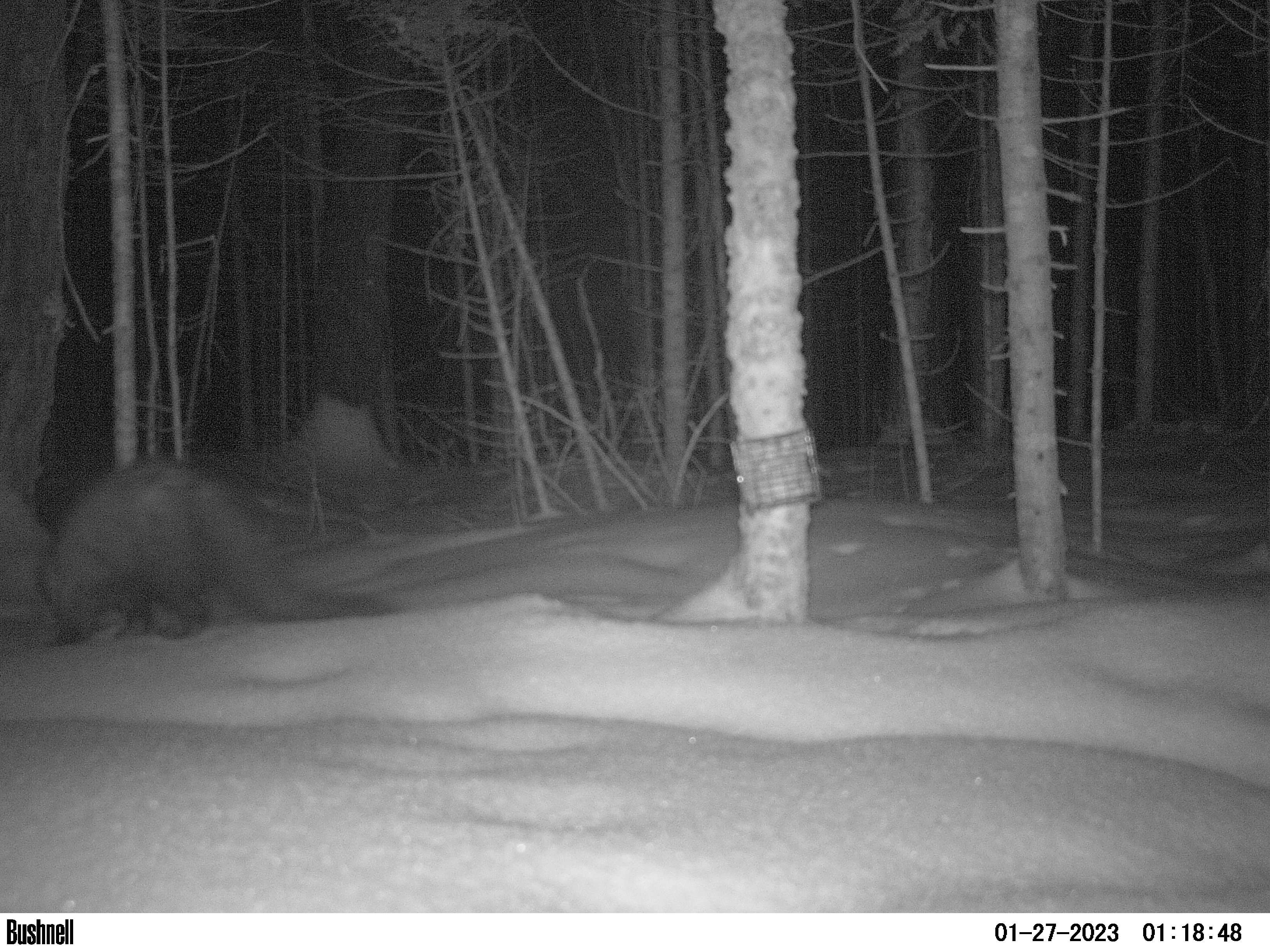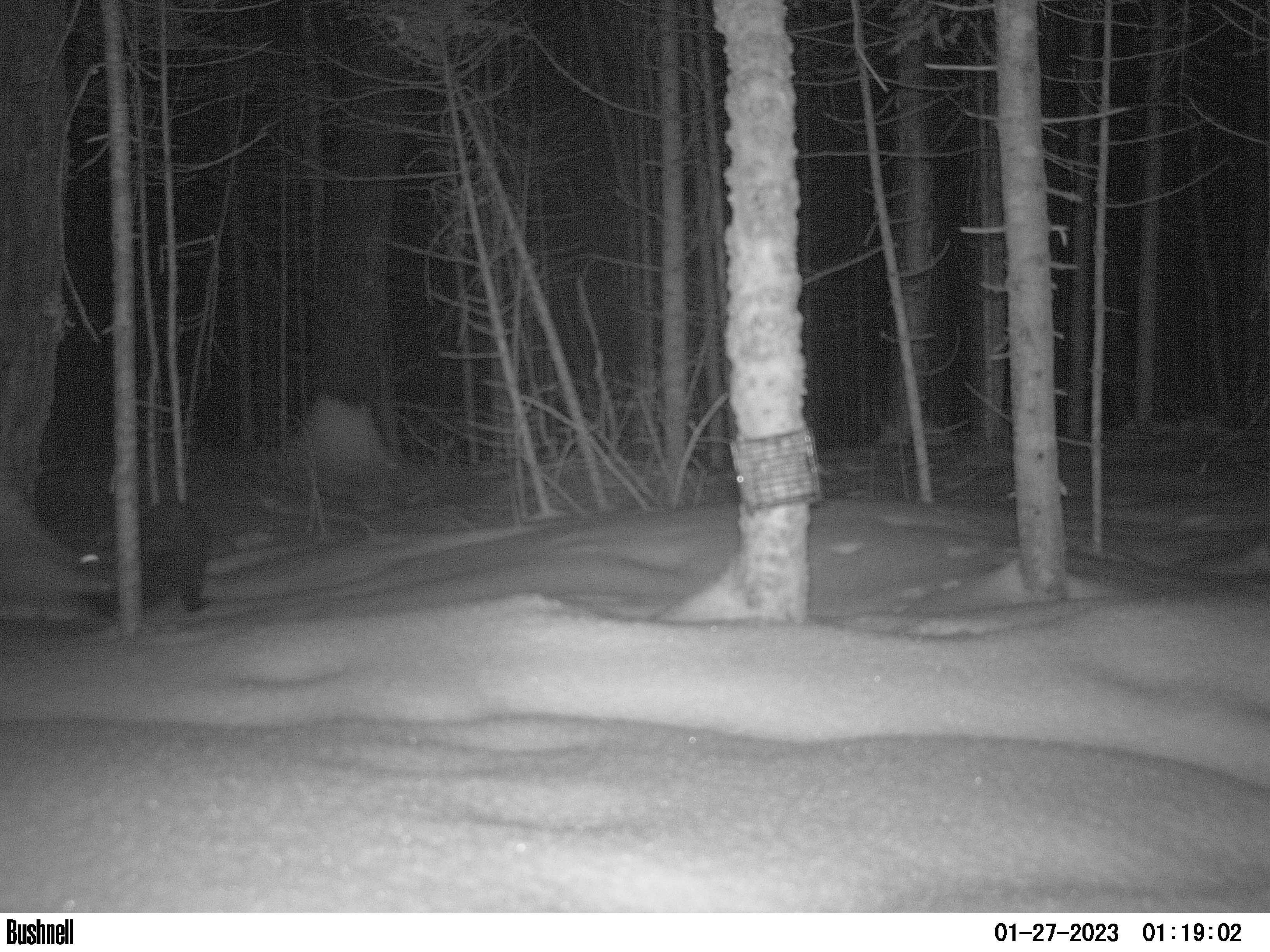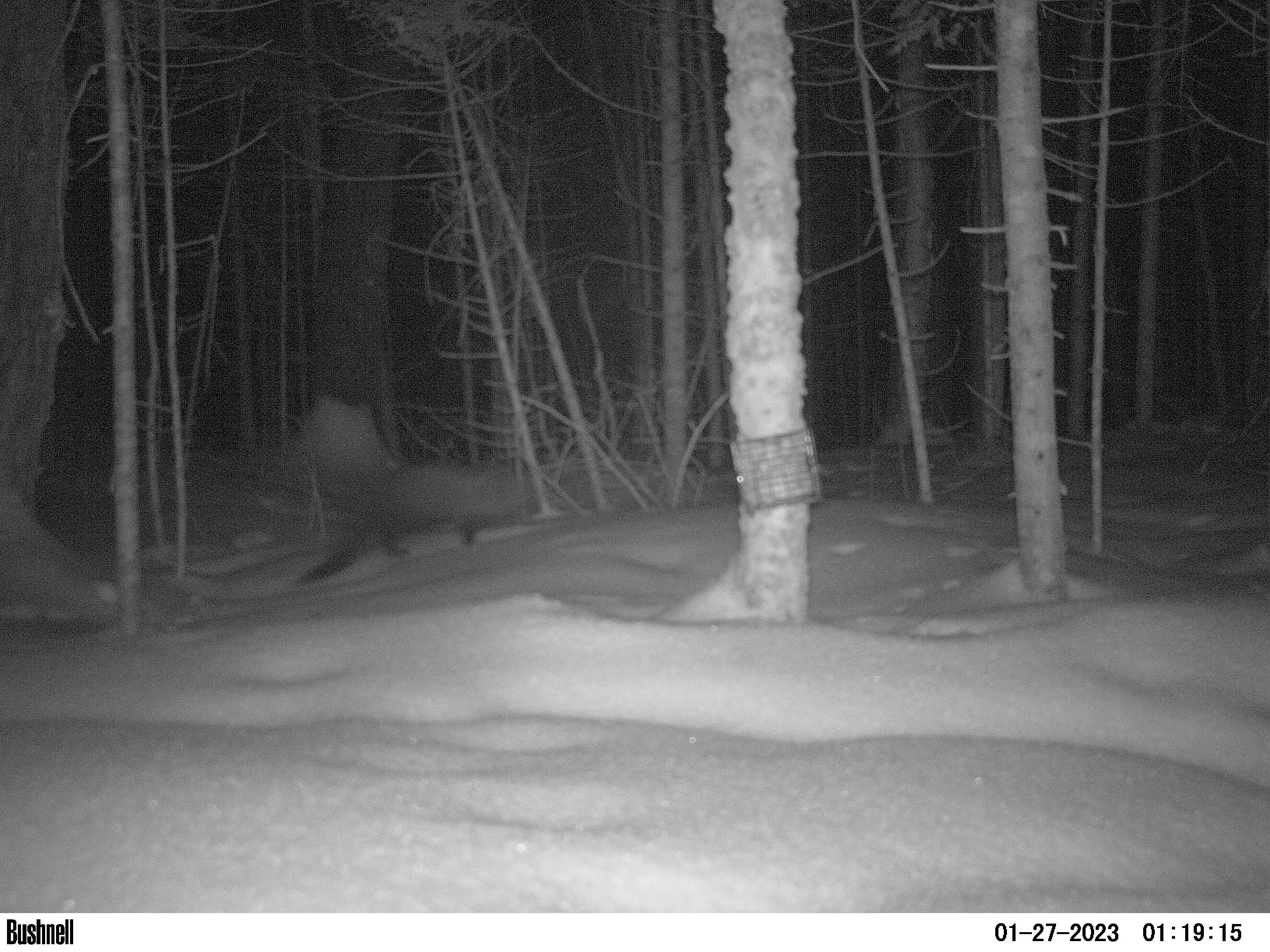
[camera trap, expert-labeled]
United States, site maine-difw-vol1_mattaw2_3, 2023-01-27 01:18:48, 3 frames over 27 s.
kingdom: Animalia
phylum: Chordata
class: Mammalia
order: Carnivora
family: Mustelidae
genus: Pekania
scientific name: Pekania pennanti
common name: fisher